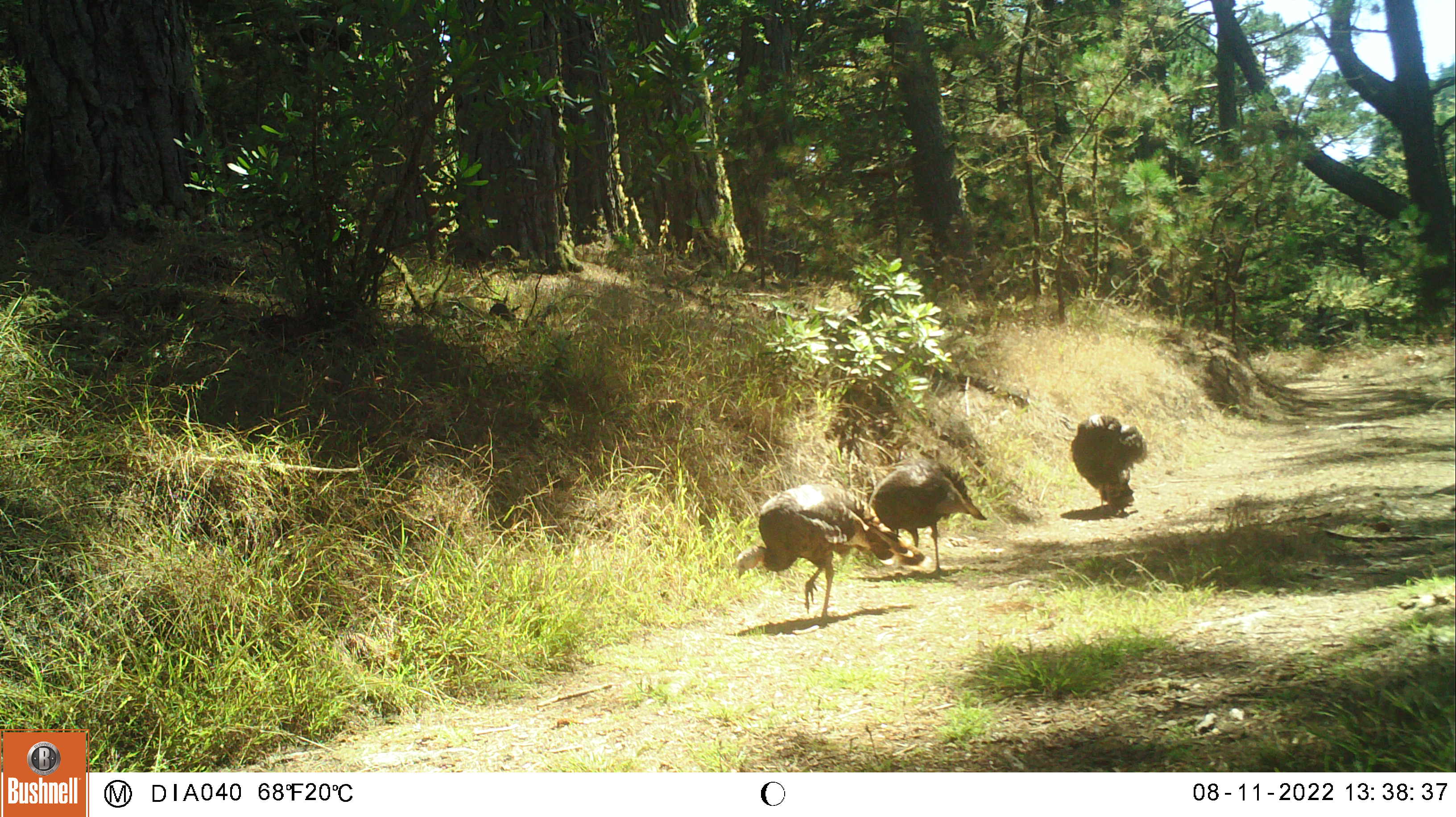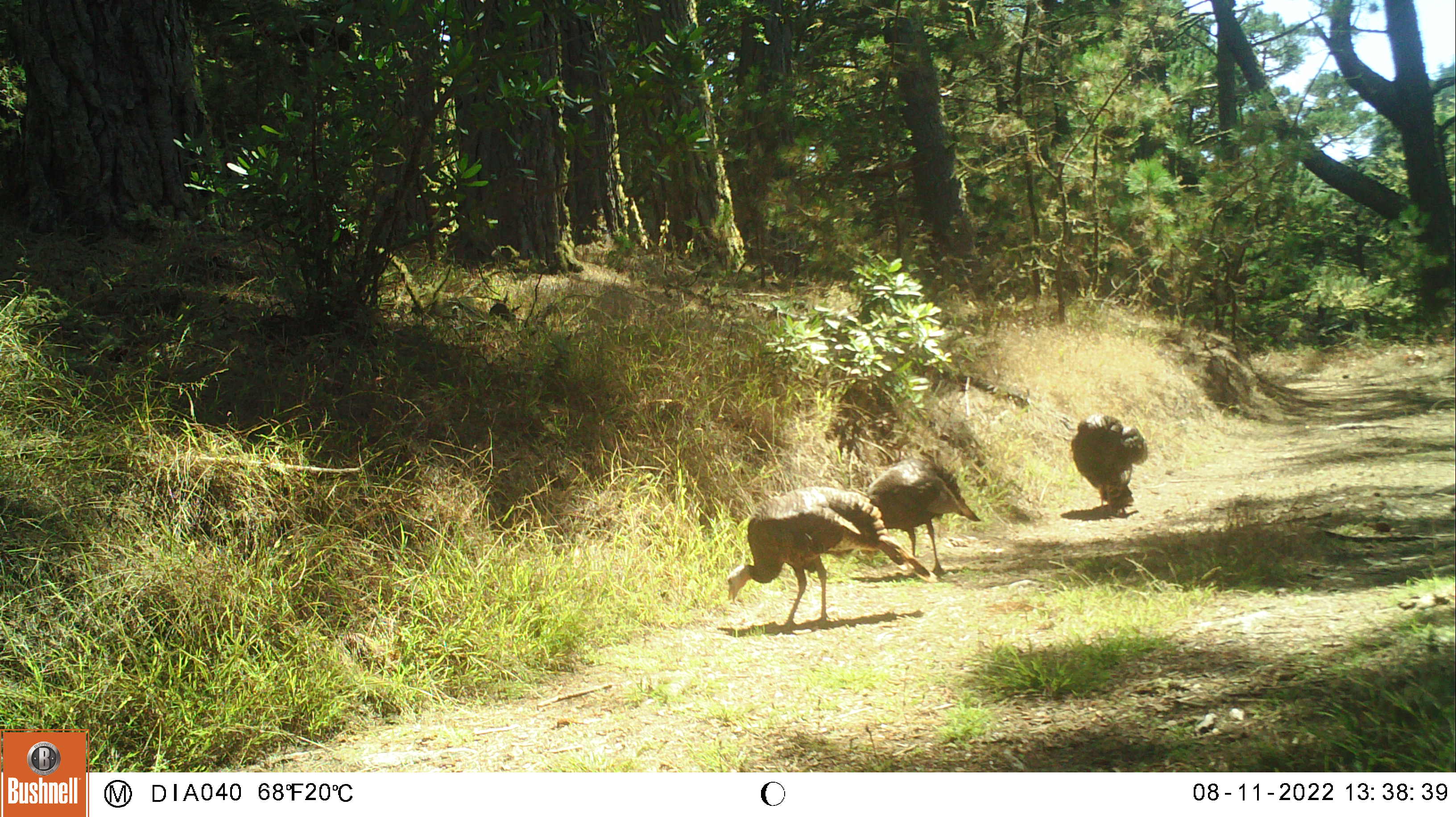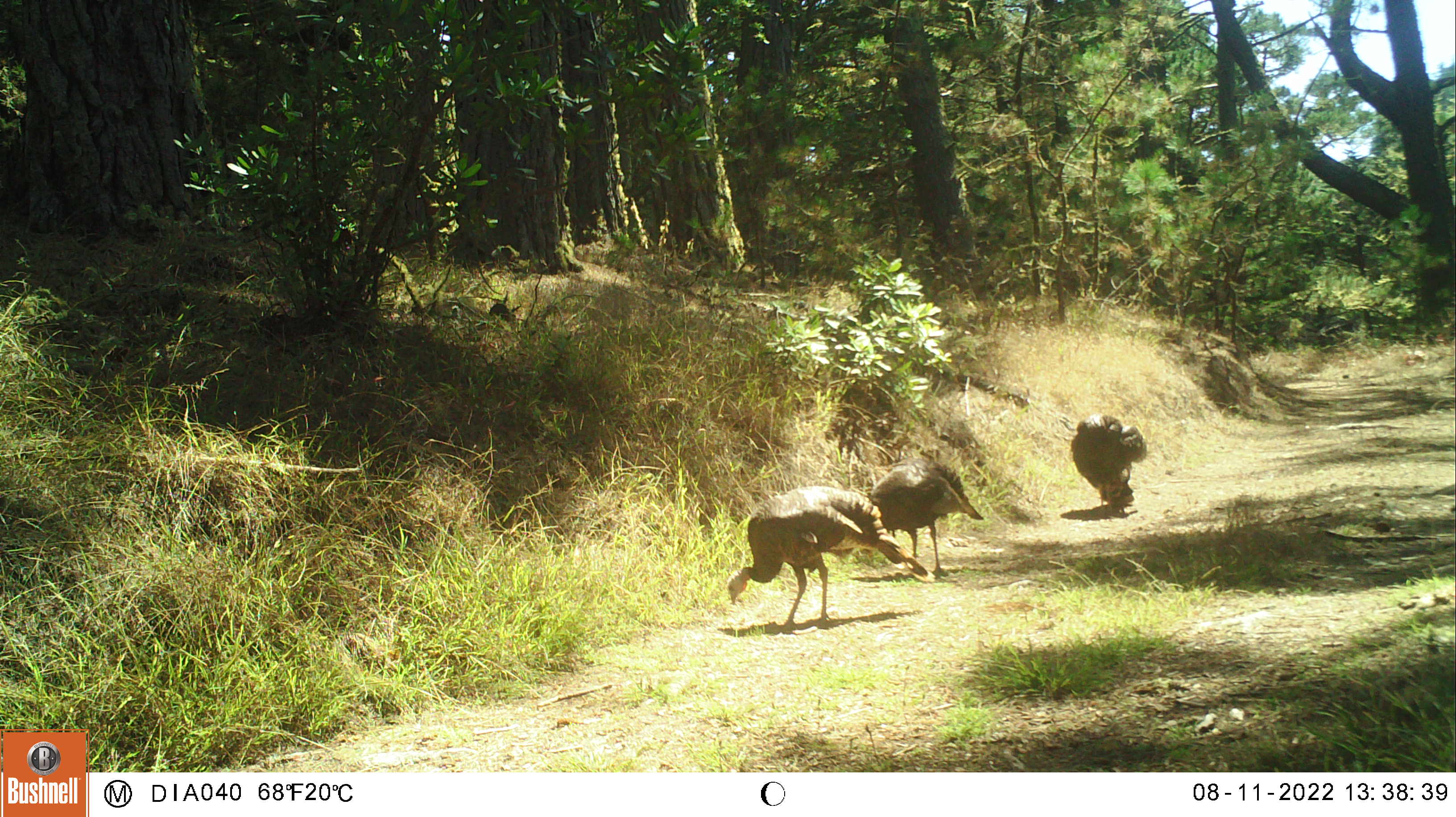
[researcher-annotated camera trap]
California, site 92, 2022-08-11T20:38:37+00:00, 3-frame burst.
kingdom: Animalia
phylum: Chordata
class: Aves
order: Galliformes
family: Phasianidae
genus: Meleagris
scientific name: Meleagris gallopavo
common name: turkey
Turkey (Meleagris gallopavo).